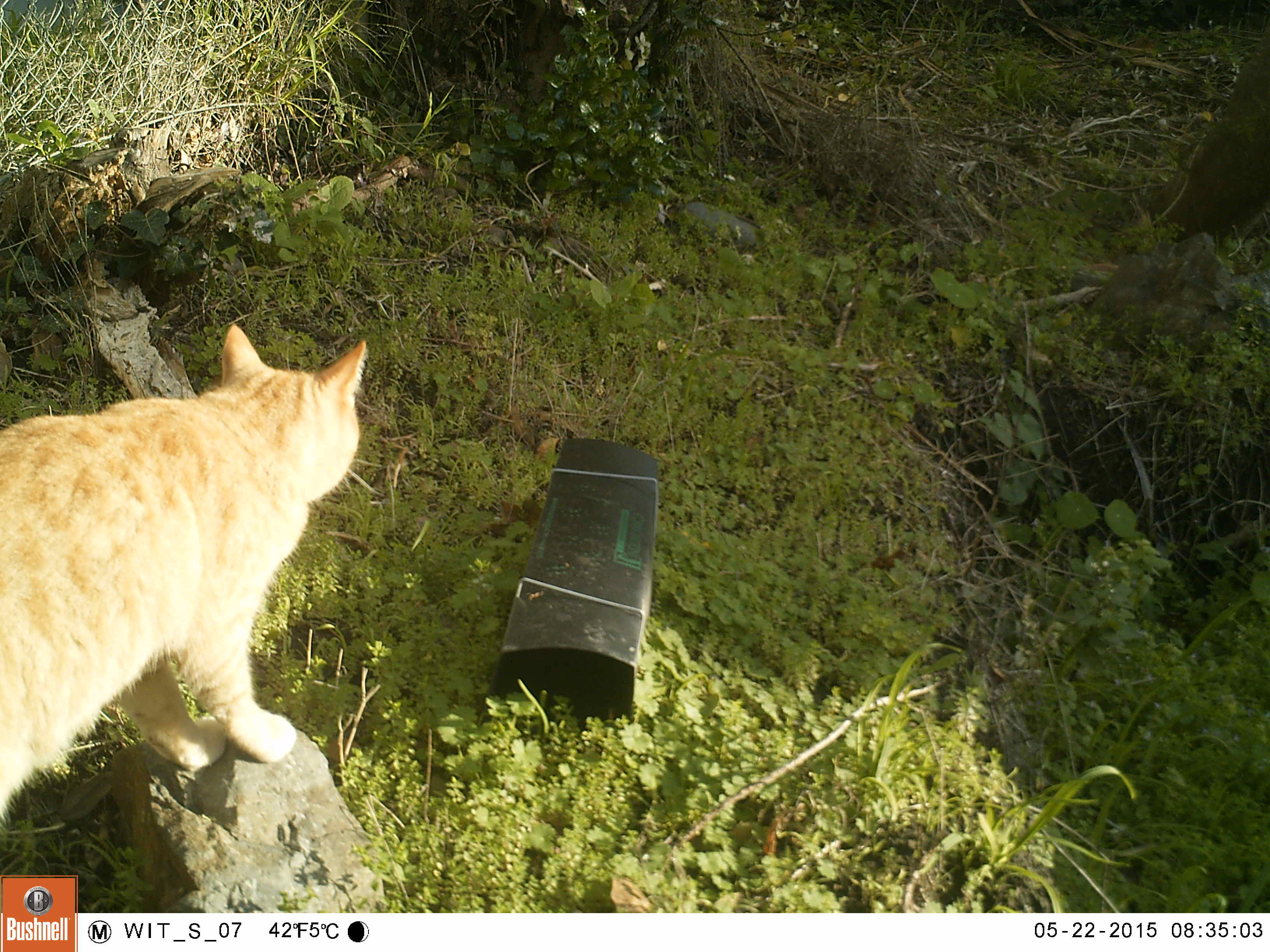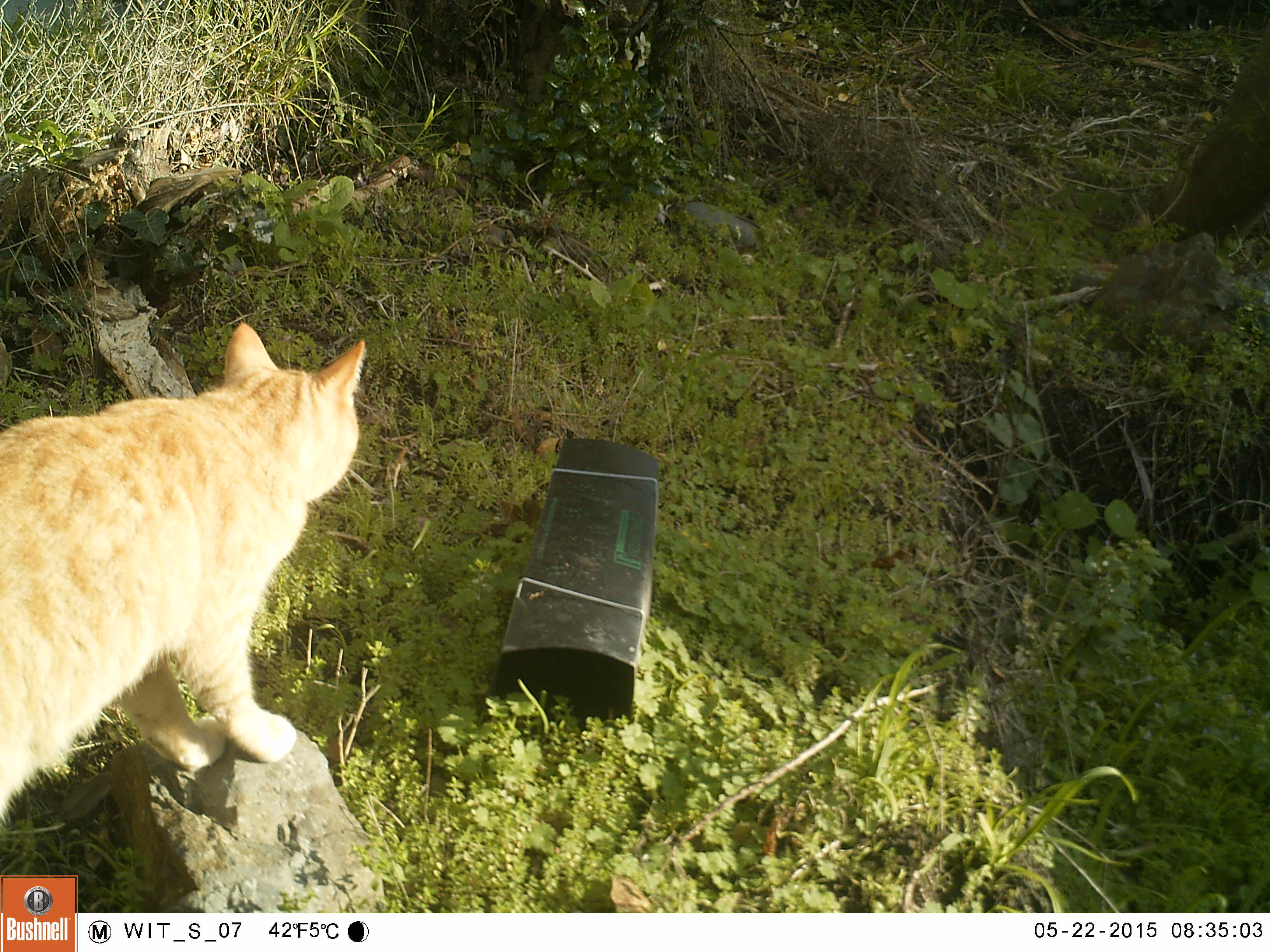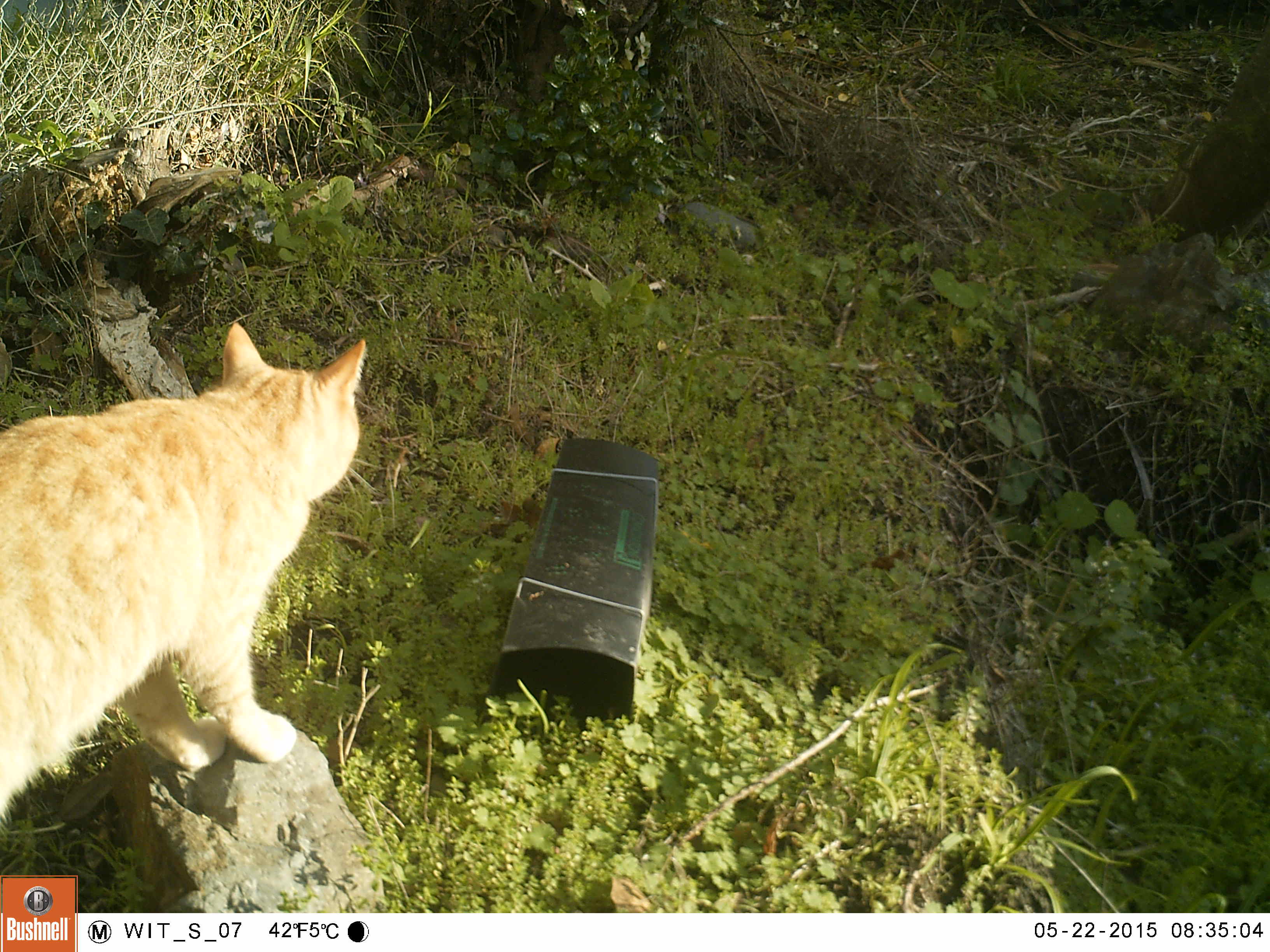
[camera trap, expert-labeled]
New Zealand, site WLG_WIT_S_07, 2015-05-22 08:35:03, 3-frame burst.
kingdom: Animalia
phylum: Chordata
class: Mammalia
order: Carnivora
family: Felidae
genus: Felis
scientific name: Felis catus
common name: domestic cat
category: cat